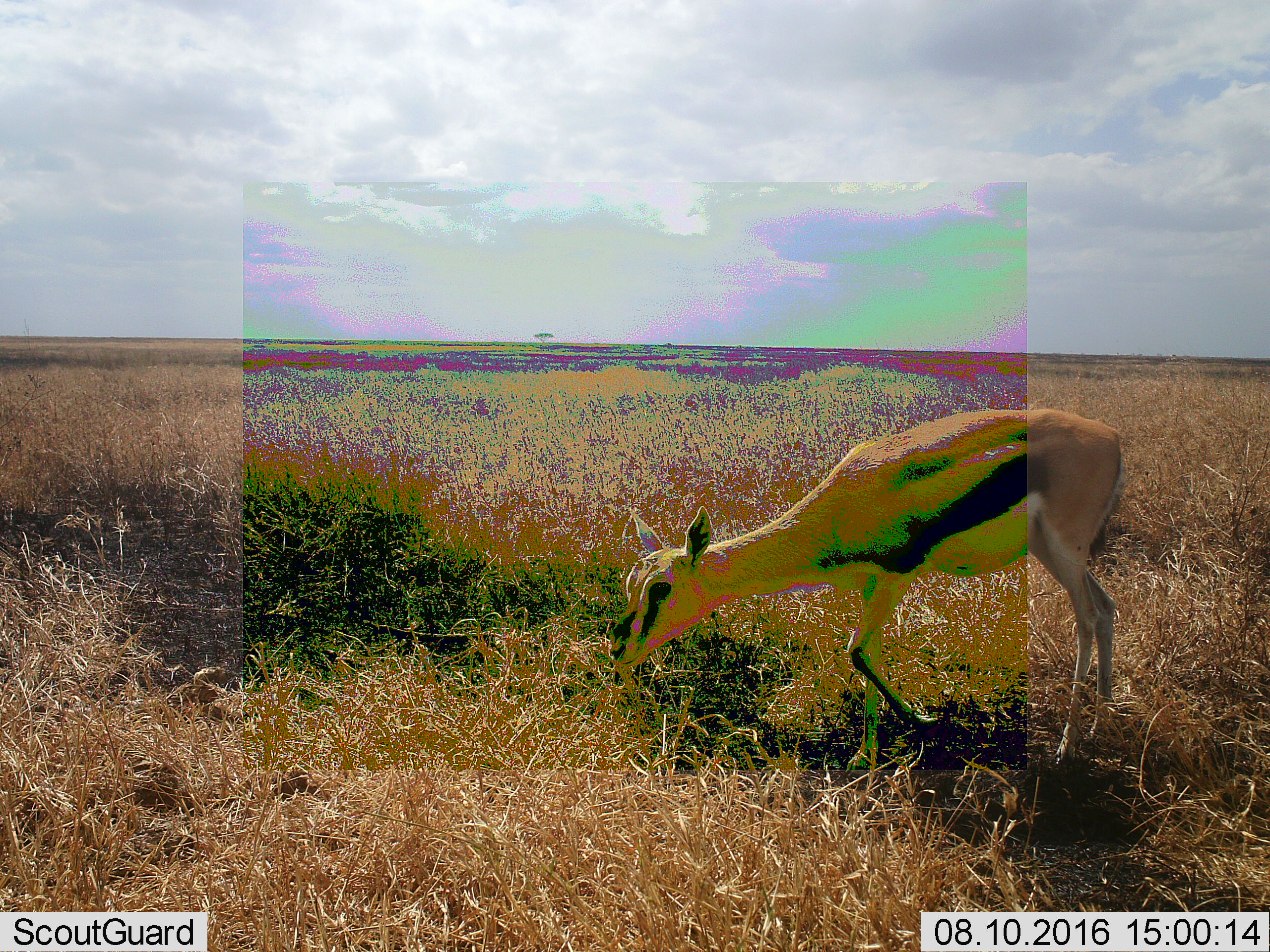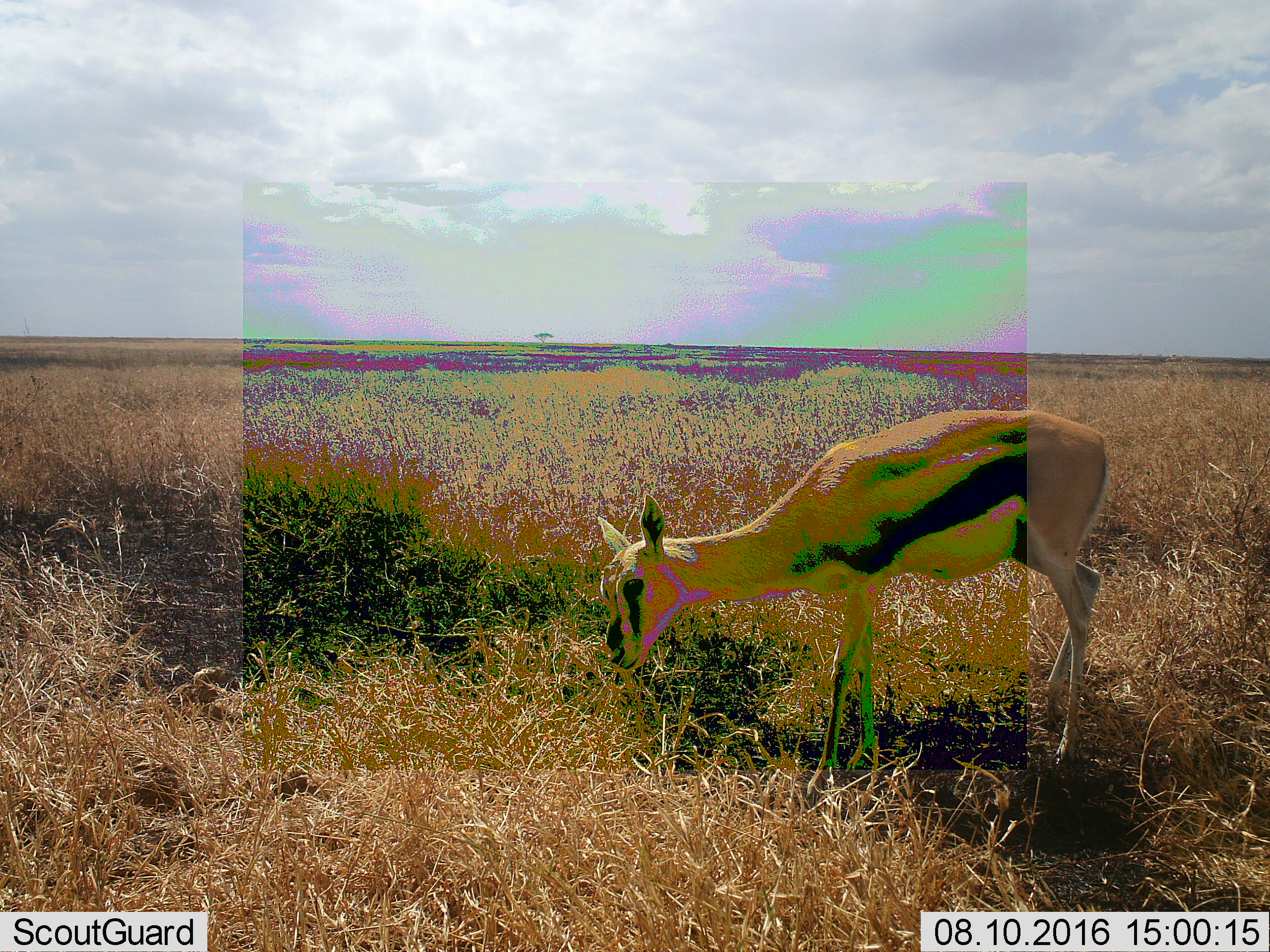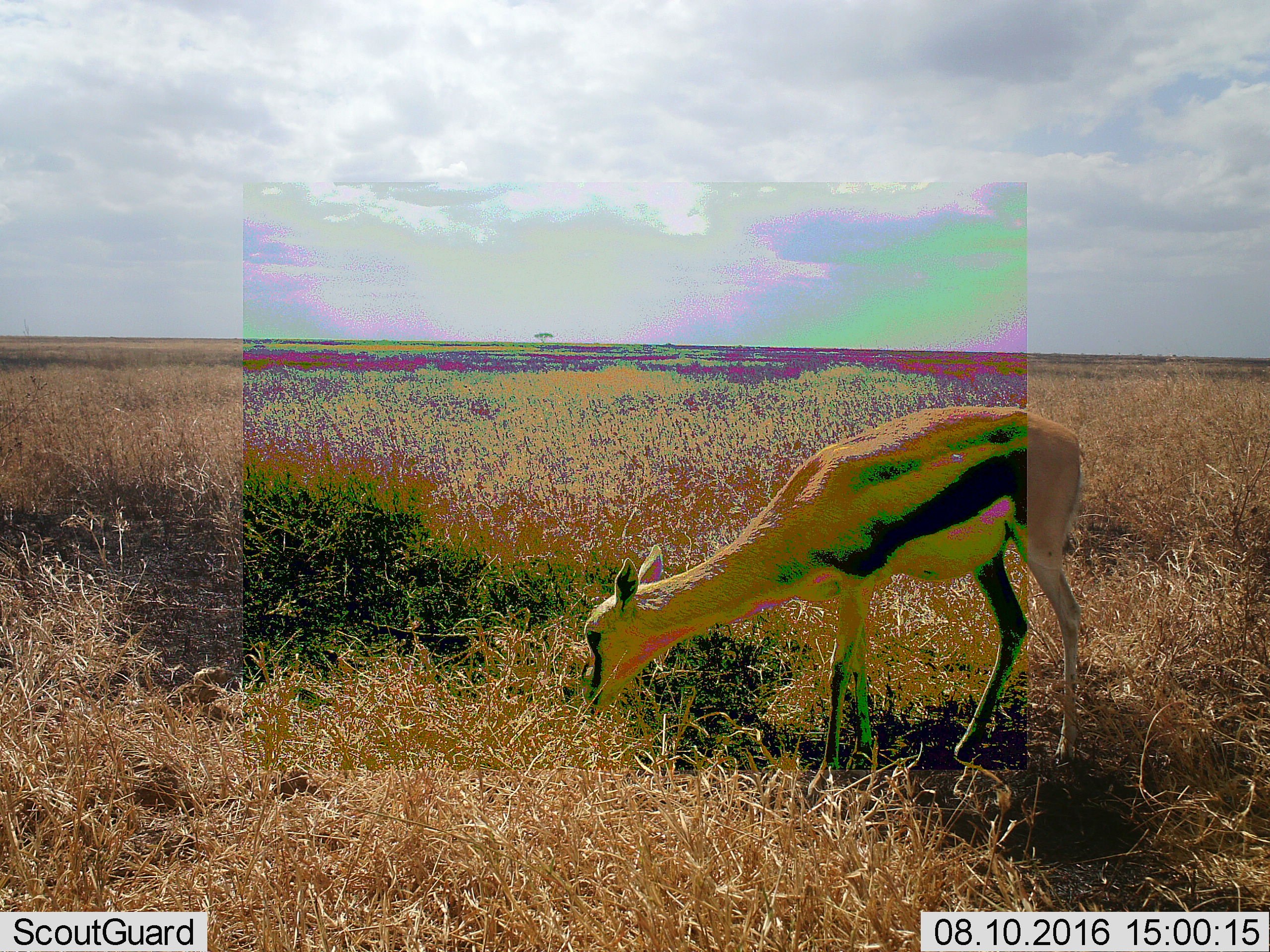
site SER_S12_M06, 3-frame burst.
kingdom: Animalia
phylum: Chordata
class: Mammalia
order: Artiodactyla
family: Bovidae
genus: Eudorcas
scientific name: Eudorcas thomsonii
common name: thomson's gazelle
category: gazellethomsons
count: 1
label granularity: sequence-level